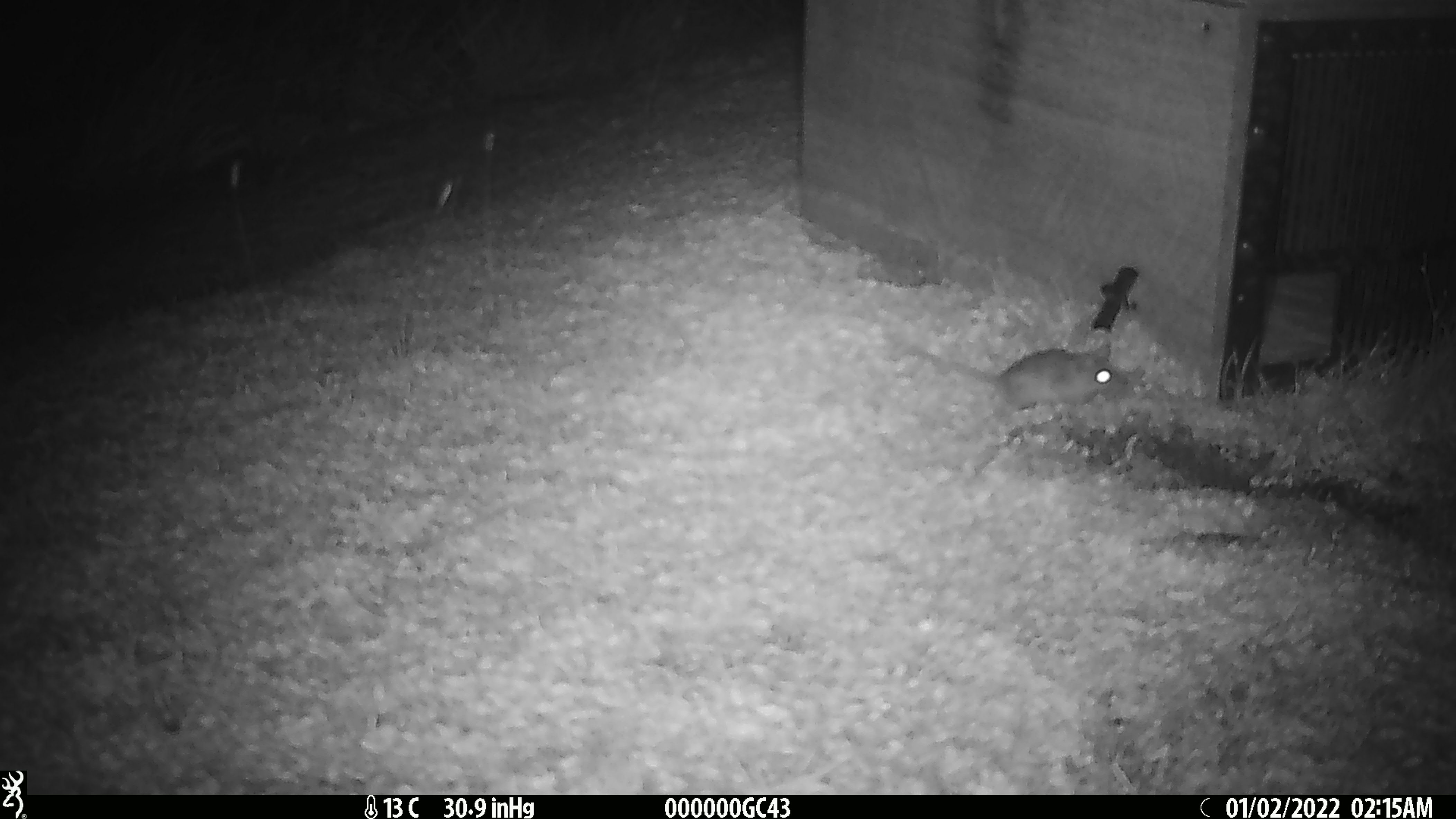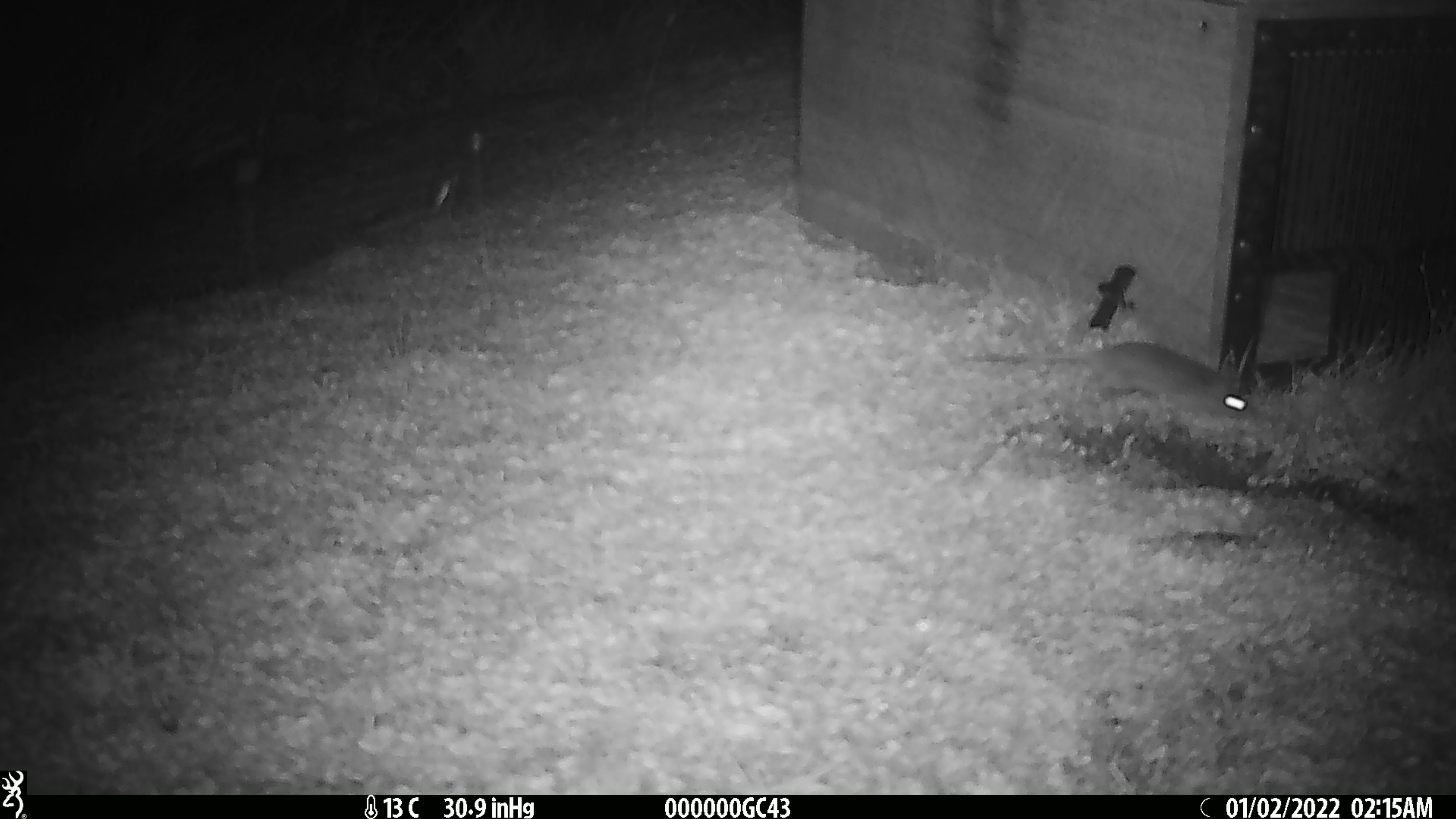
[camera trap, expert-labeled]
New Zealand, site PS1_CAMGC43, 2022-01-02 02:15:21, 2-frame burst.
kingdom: Animalia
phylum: Chordata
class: Mammalia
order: Rodentia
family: Muridae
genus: Mus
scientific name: Mus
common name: mouse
Mouse (Mus).